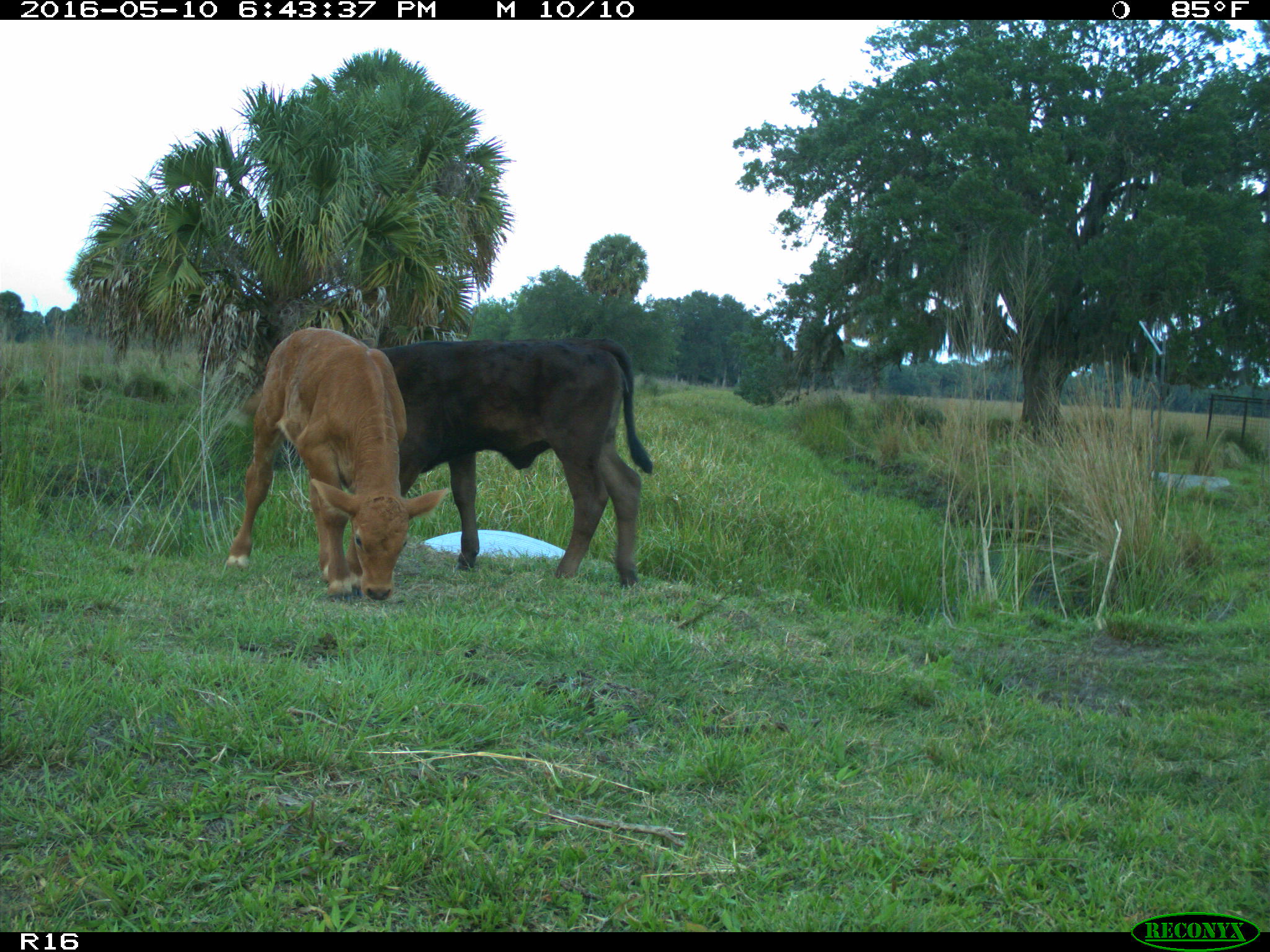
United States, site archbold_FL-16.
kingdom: Animalia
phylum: Chordata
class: Mammalia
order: Artiodactyla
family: Bovidae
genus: Bos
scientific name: Bos taurus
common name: domestic cow